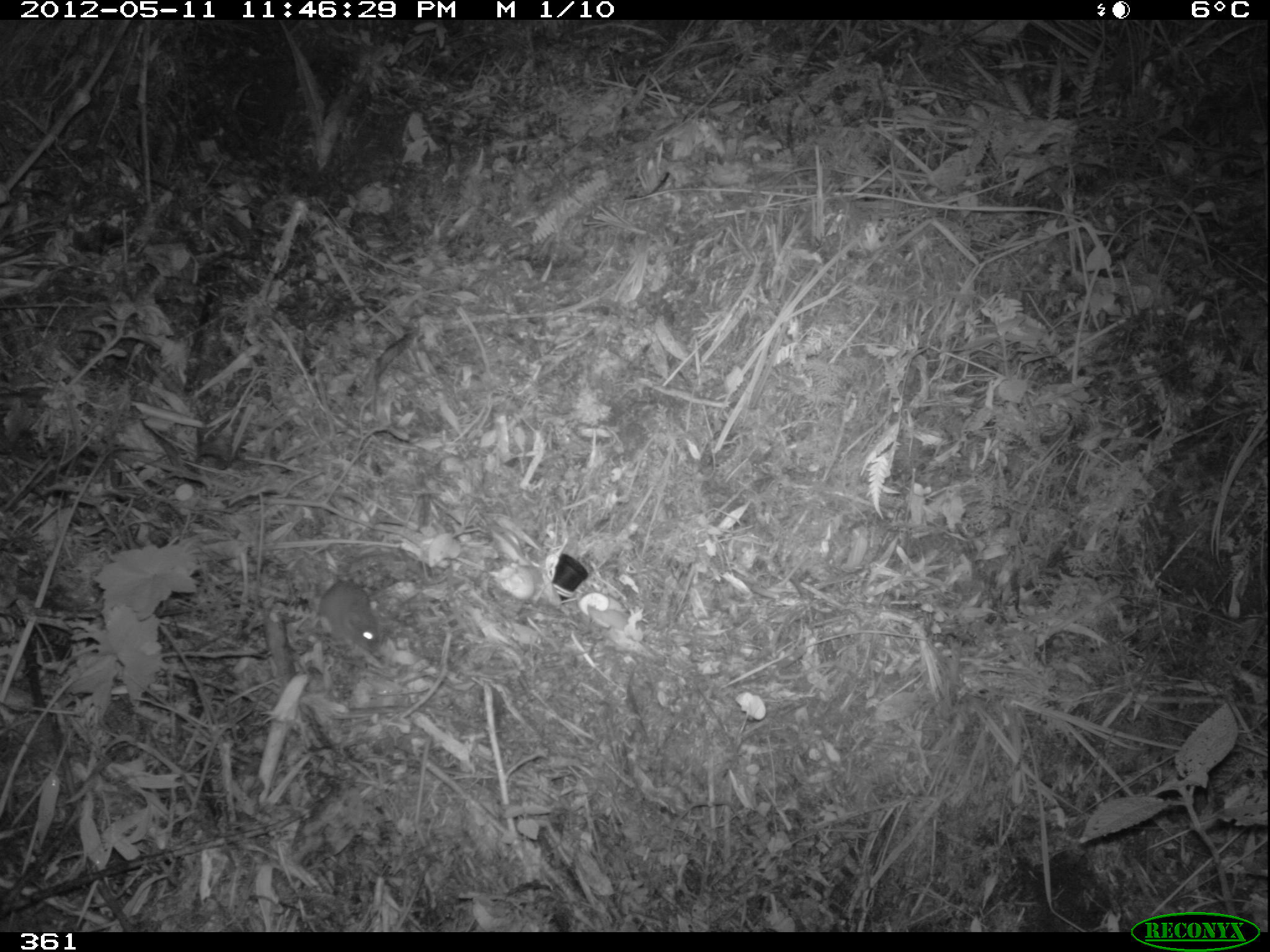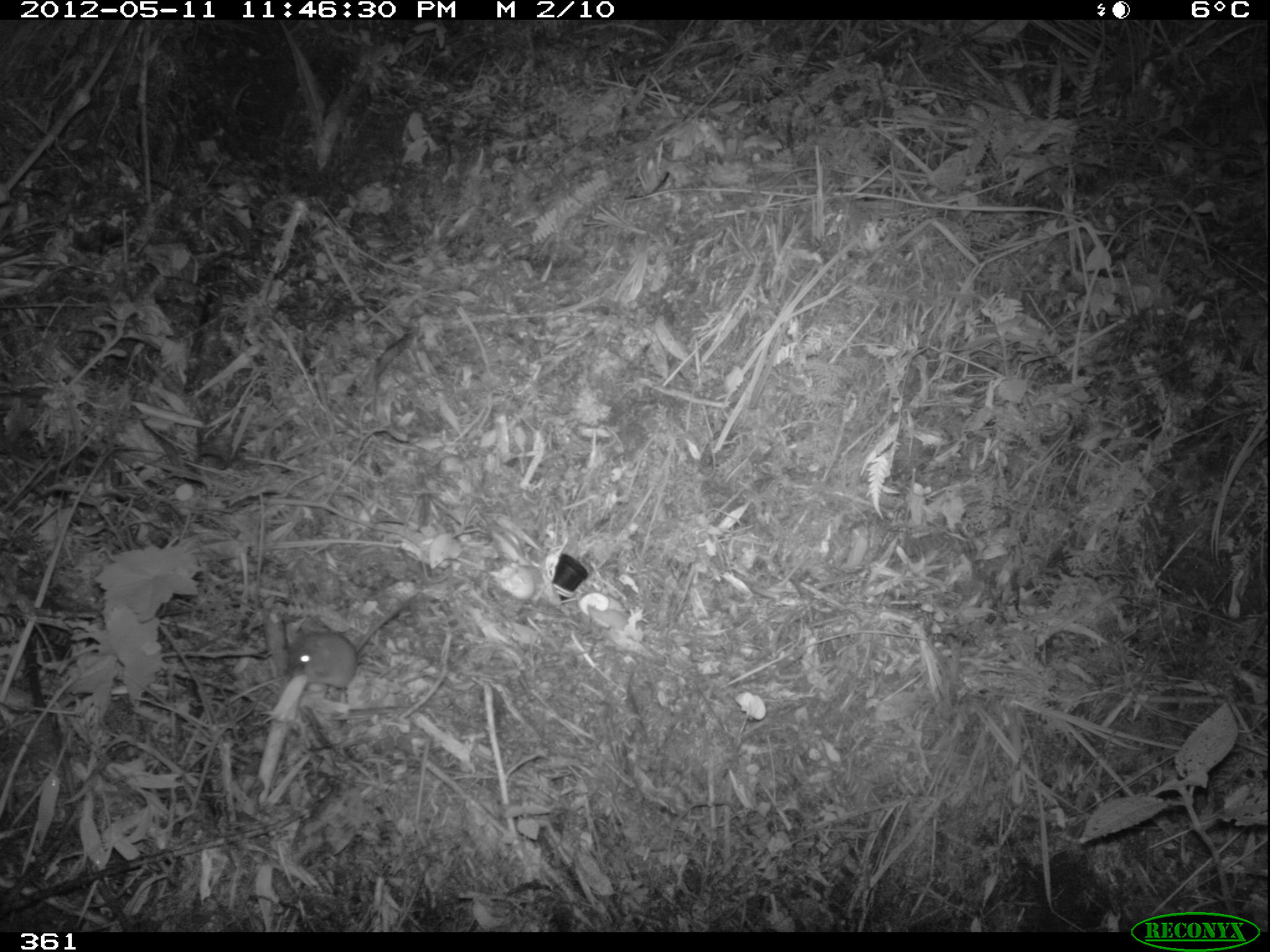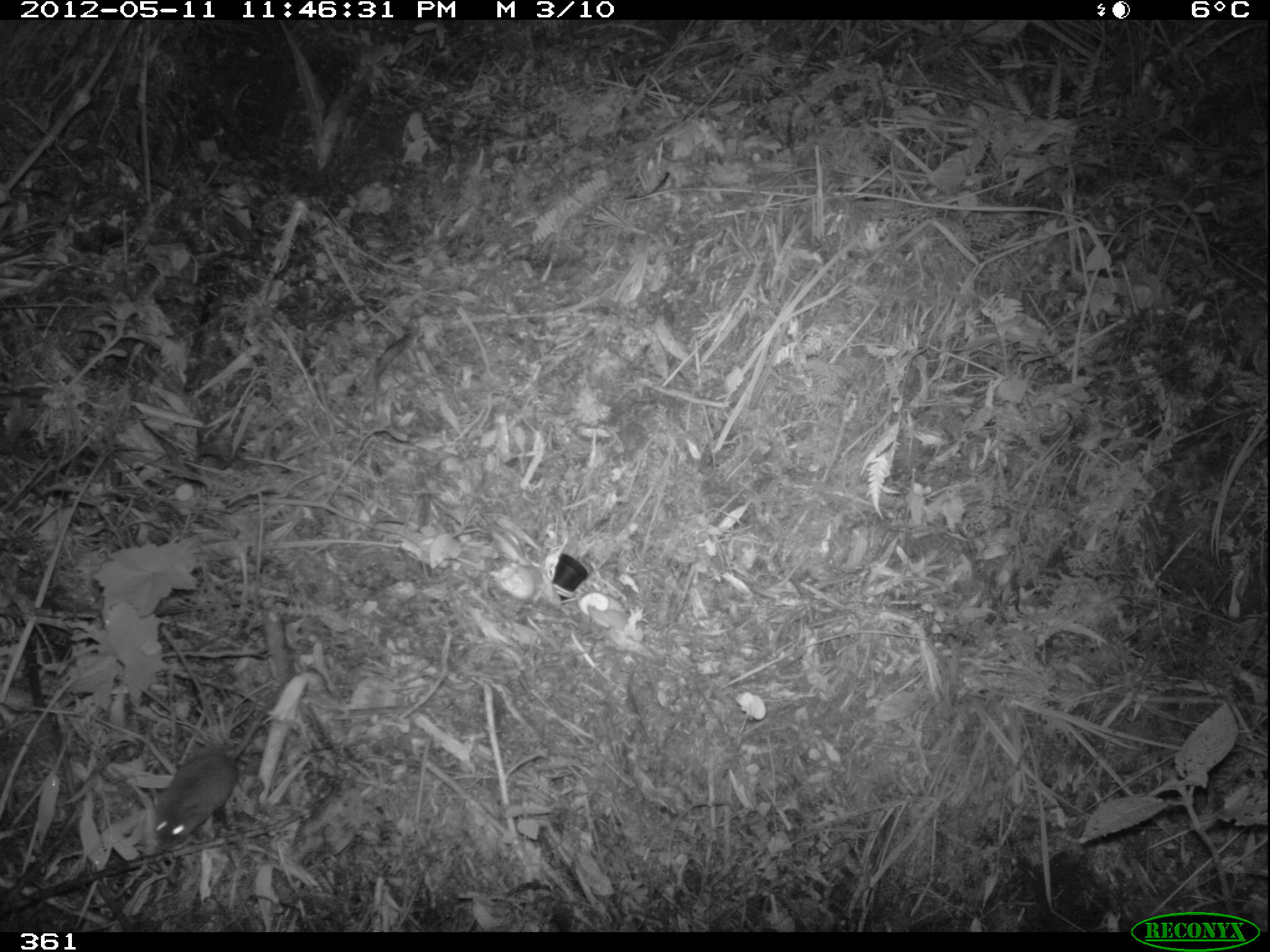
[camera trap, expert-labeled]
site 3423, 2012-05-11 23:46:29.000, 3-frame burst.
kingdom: Animalia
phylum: Chordata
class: Mammalia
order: Rodentia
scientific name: Rodentia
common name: rodents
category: unknown rodent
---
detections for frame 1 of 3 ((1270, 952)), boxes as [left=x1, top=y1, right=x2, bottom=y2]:
unknown rodent: [left=315, top=551, right=389, bottom=653]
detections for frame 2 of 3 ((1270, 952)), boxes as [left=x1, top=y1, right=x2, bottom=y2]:
unknown rodent: [left=283, top=592, right=419, bottom=690]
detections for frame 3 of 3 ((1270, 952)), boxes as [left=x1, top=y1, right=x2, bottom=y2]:
unknown rodent: [left=151, top=673, right=292, bottom=848]